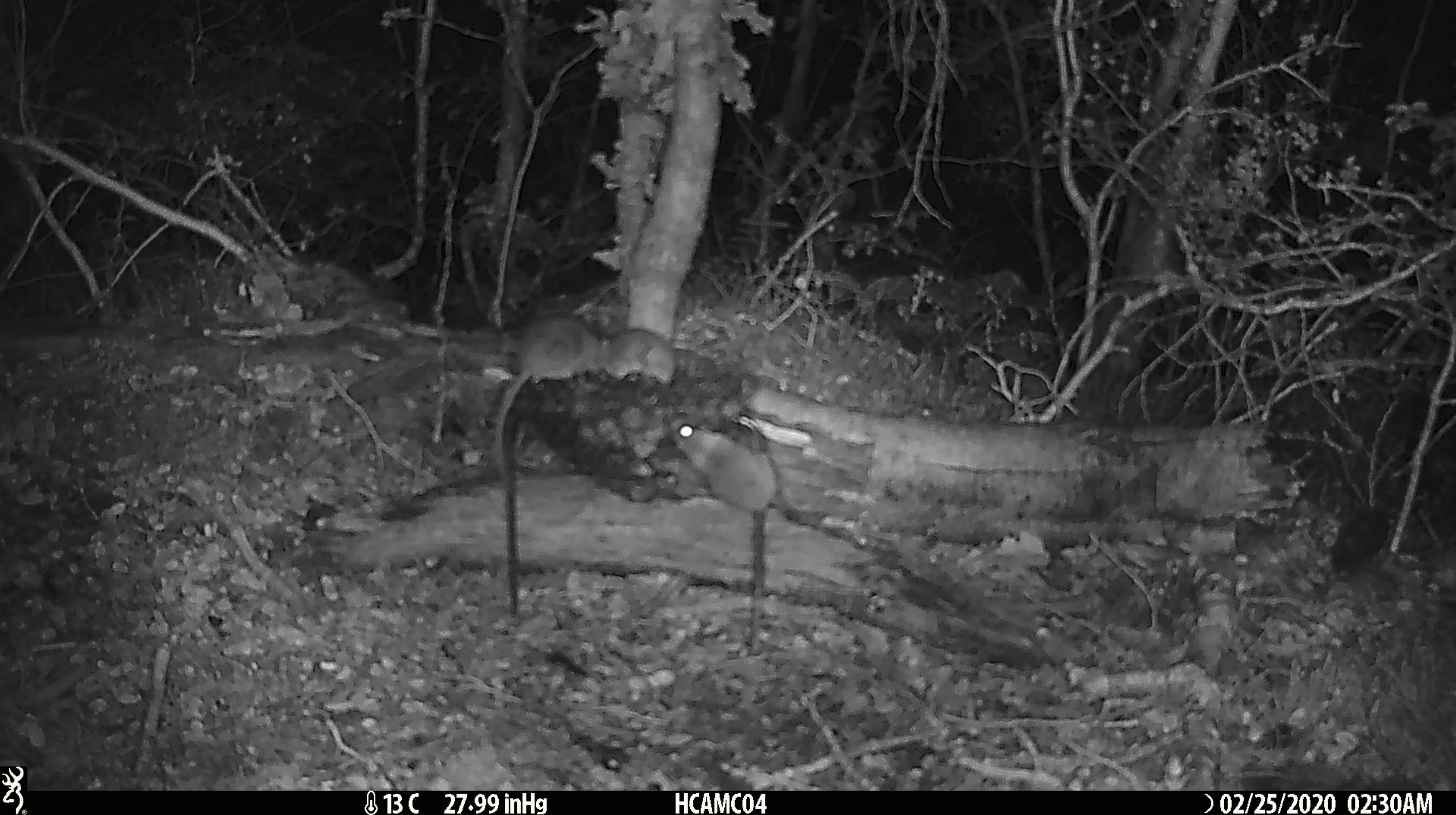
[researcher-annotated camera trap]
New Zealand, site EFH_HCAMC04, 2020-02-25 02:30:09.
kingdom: Animalia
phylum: Chordata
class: Mammalia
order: Rodentia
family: Muridae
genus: Mus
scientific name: Mus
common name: mouse